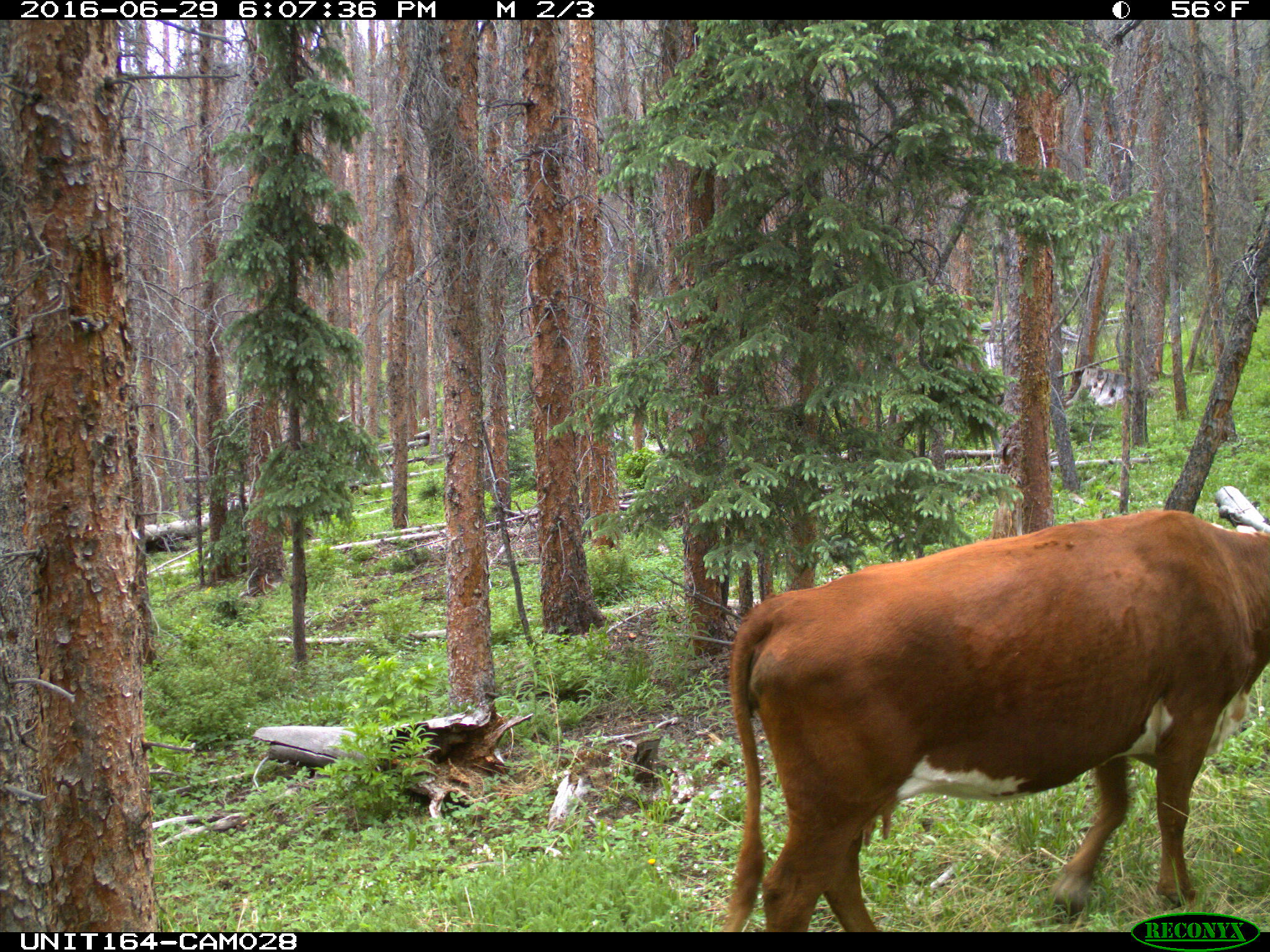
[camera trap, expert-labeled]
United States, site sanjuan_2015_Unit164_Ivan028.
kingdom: Animalia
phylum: Chordata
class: Mammalia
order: Artiodactyla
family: Bovidae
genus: Bos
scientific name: Bos taurus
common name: domestic cow